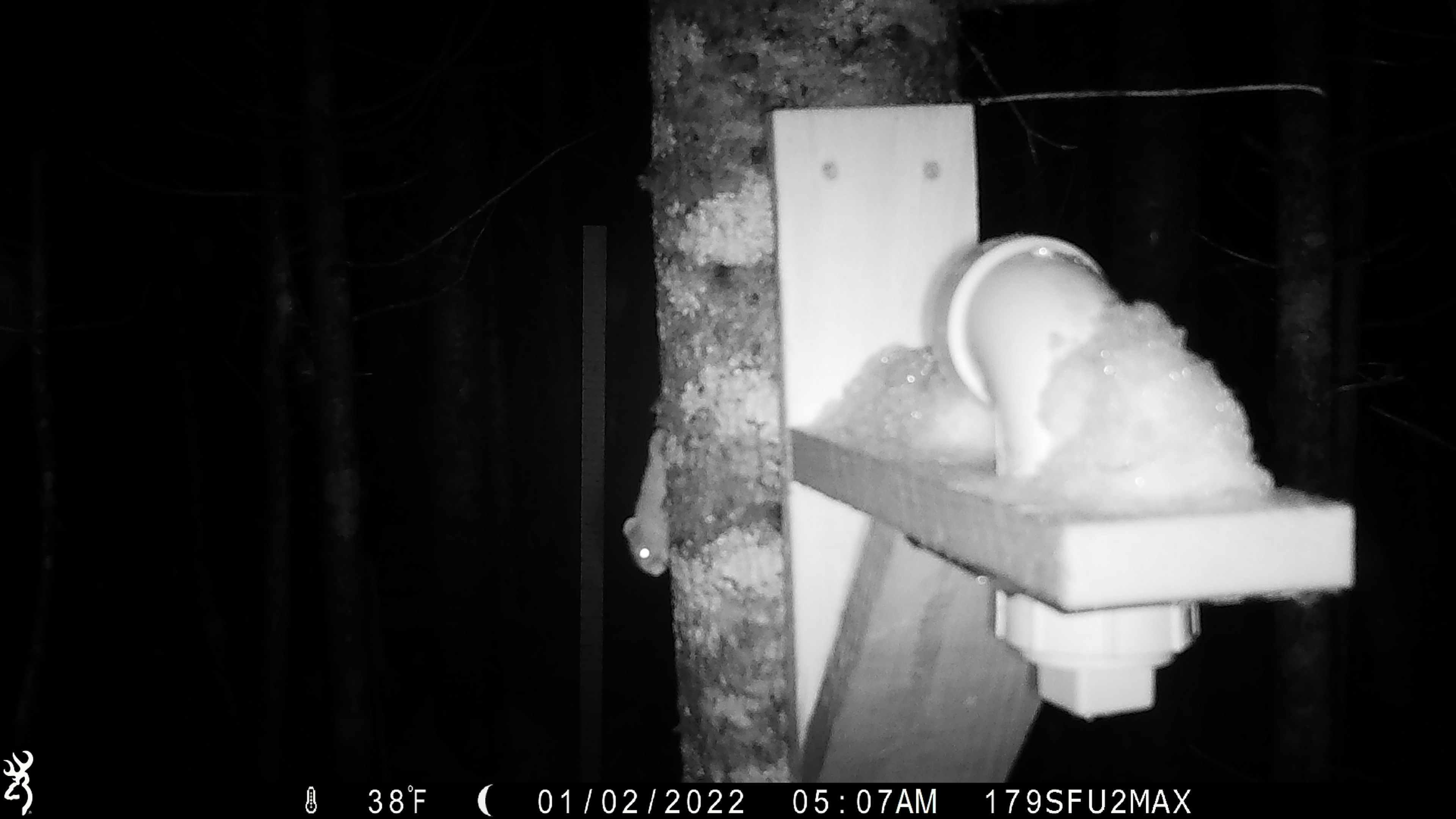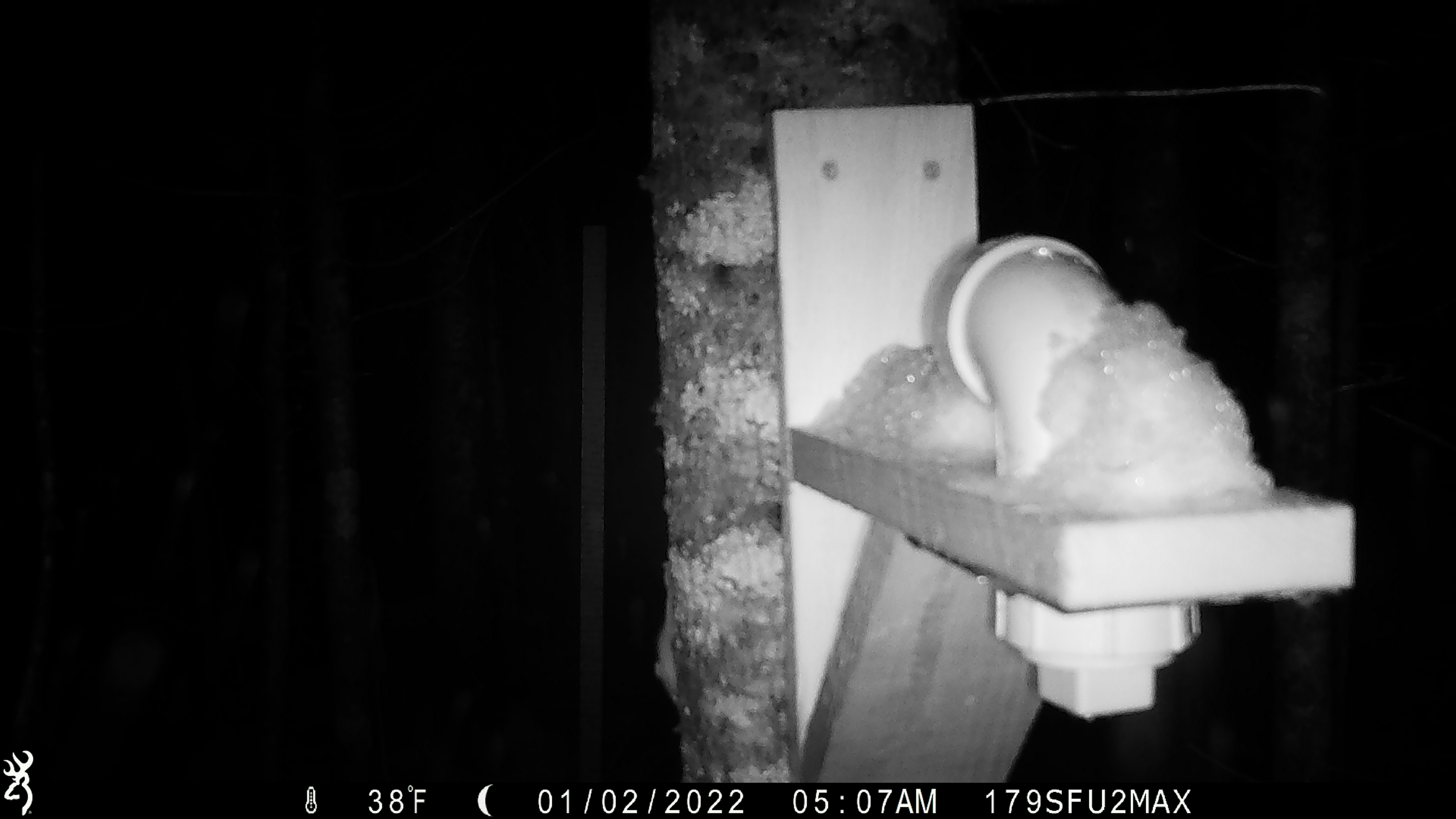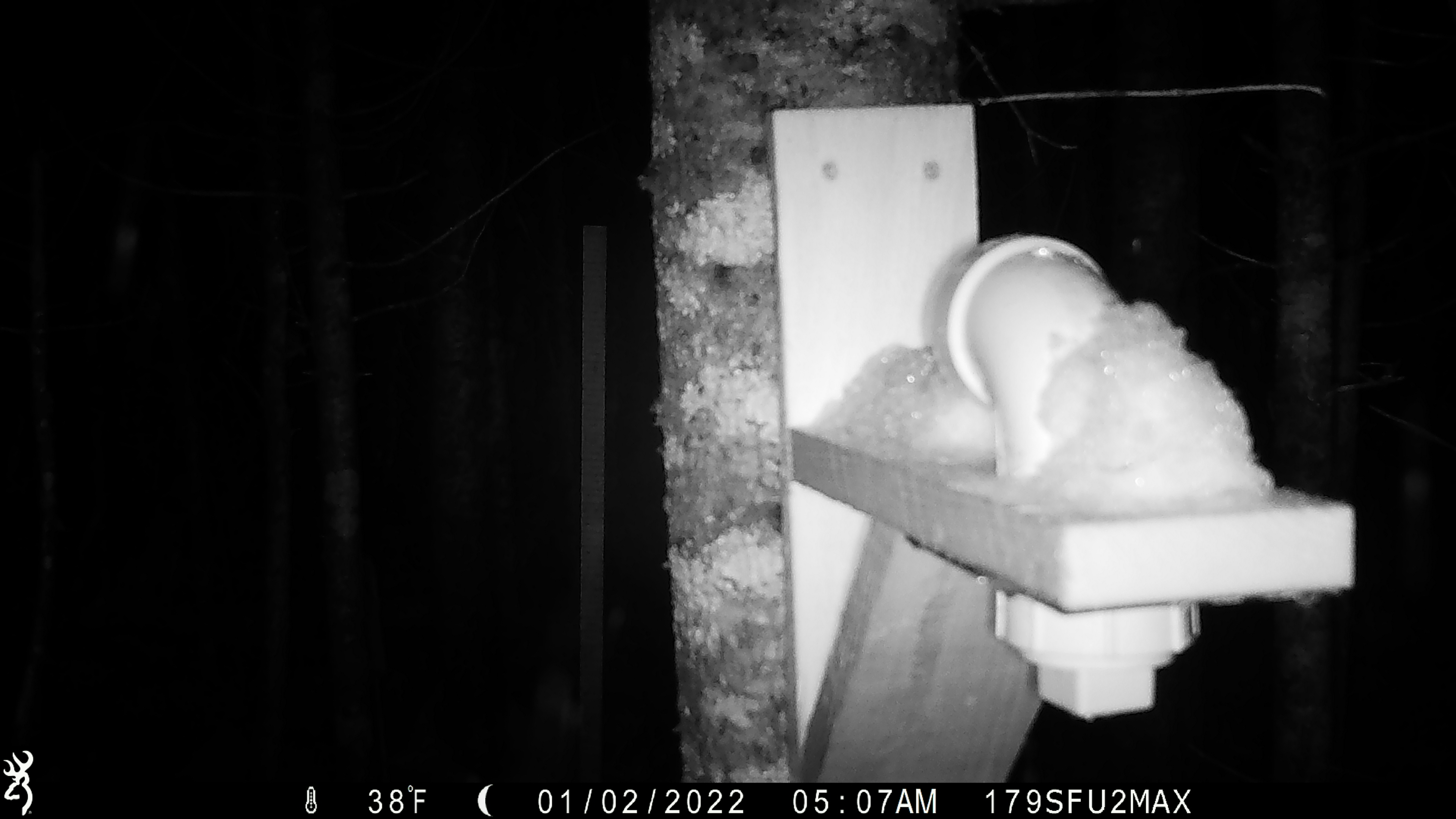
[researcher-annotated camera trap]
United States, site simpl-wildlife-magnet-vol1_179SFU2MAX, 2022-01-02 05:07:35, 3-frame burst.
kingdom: Animalia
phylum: Chordata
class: Mammalia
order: Rodentia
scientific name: Rodentia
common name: mouse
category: mouse sp.